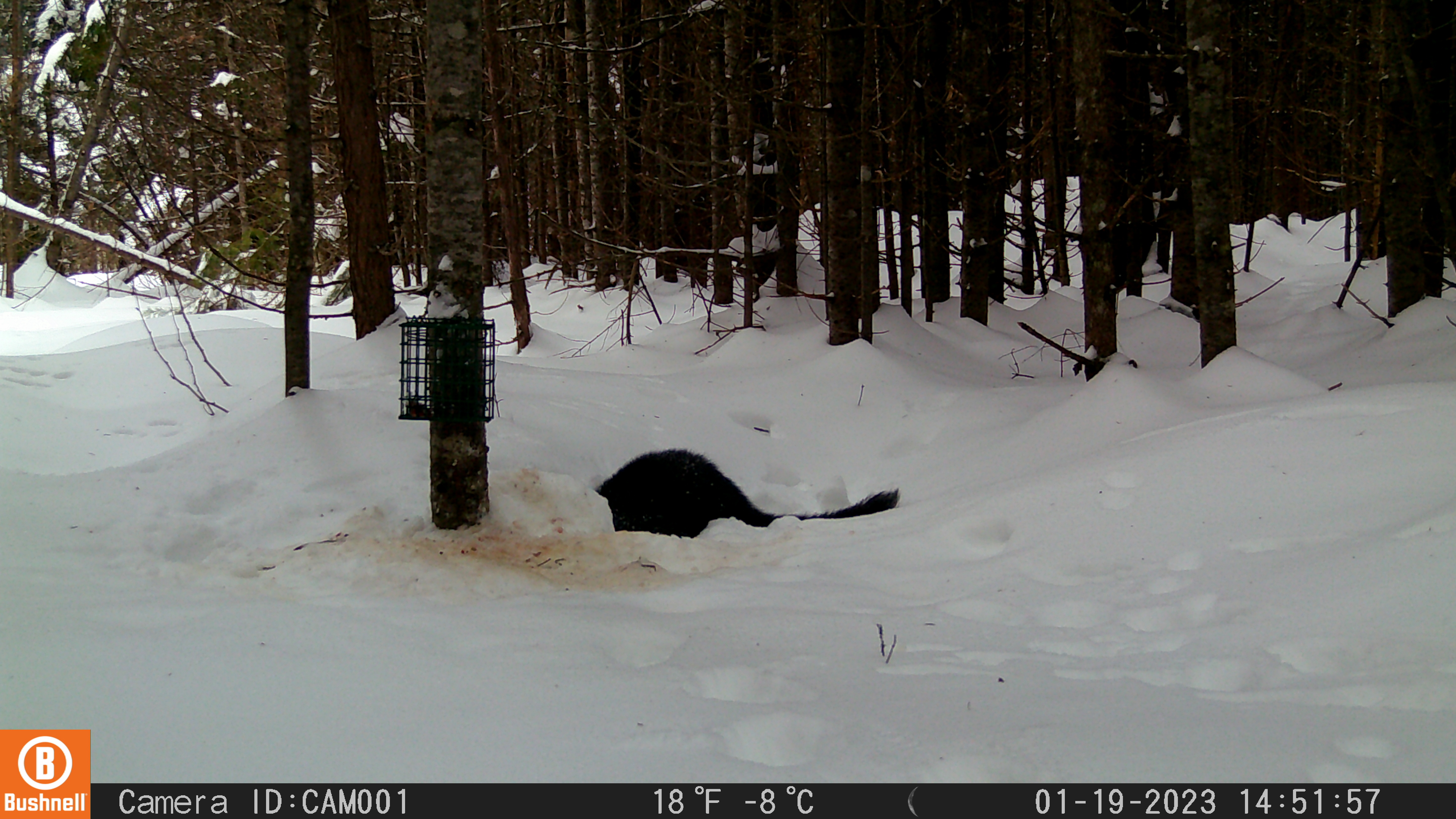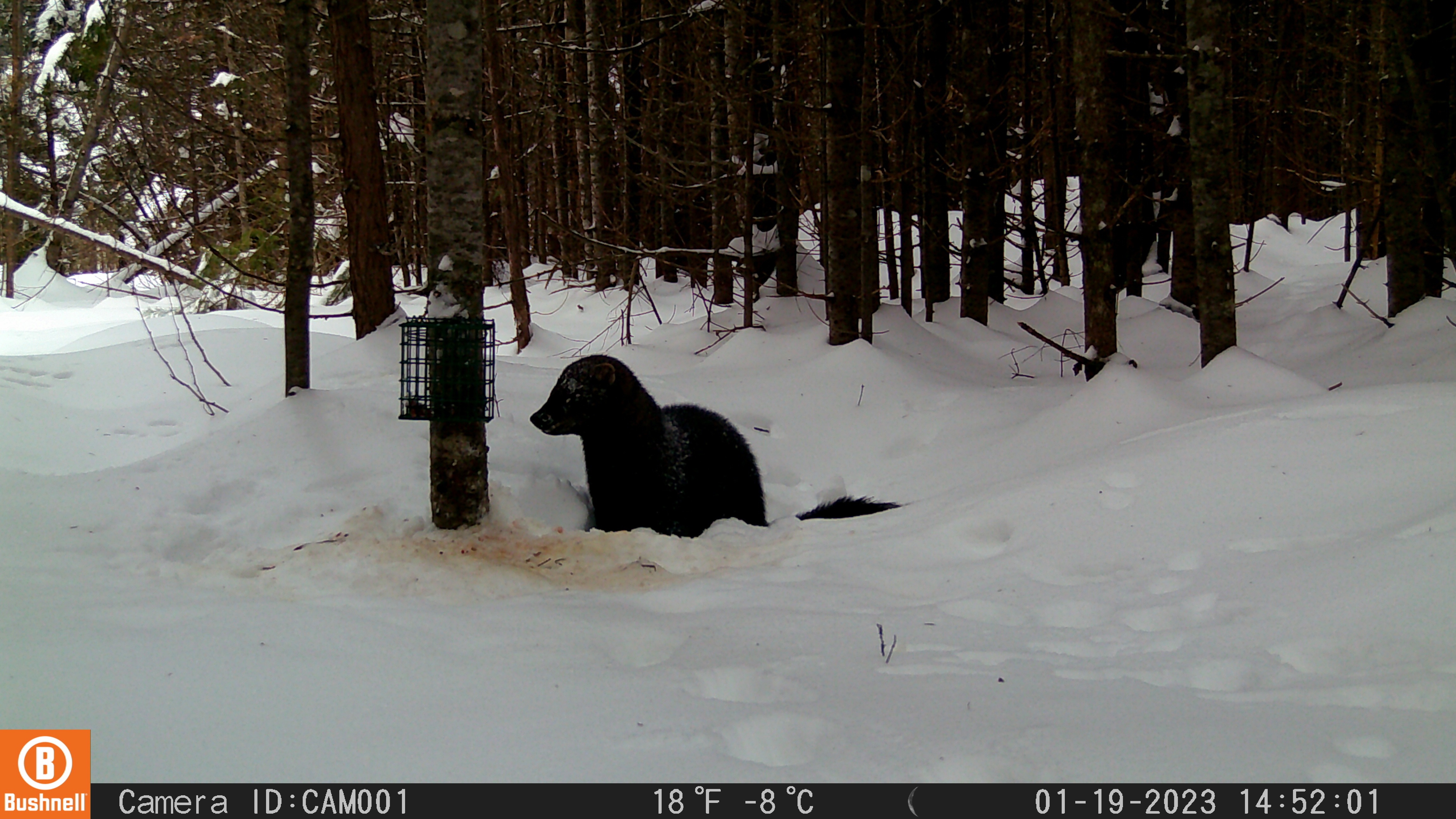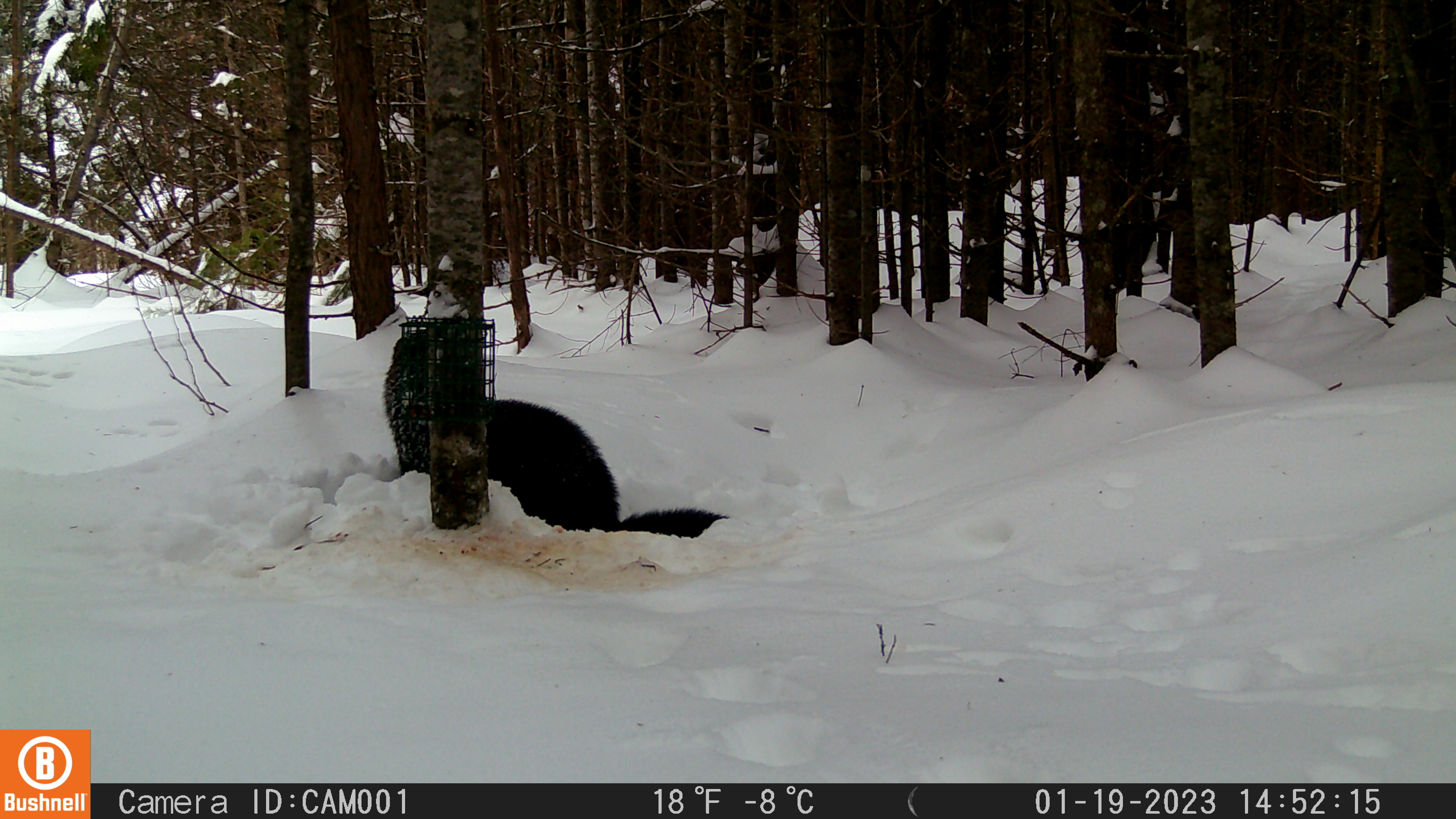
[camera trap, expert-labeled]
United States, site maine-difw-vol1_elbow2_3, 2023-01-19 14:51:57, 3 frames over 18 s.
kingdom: Animalia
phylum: Chordata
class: Mammalia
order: Carnivora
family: Mustelidae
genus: Pekania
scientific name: Pekania pennanti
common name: fisher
Fisher (Pekania pennanti).